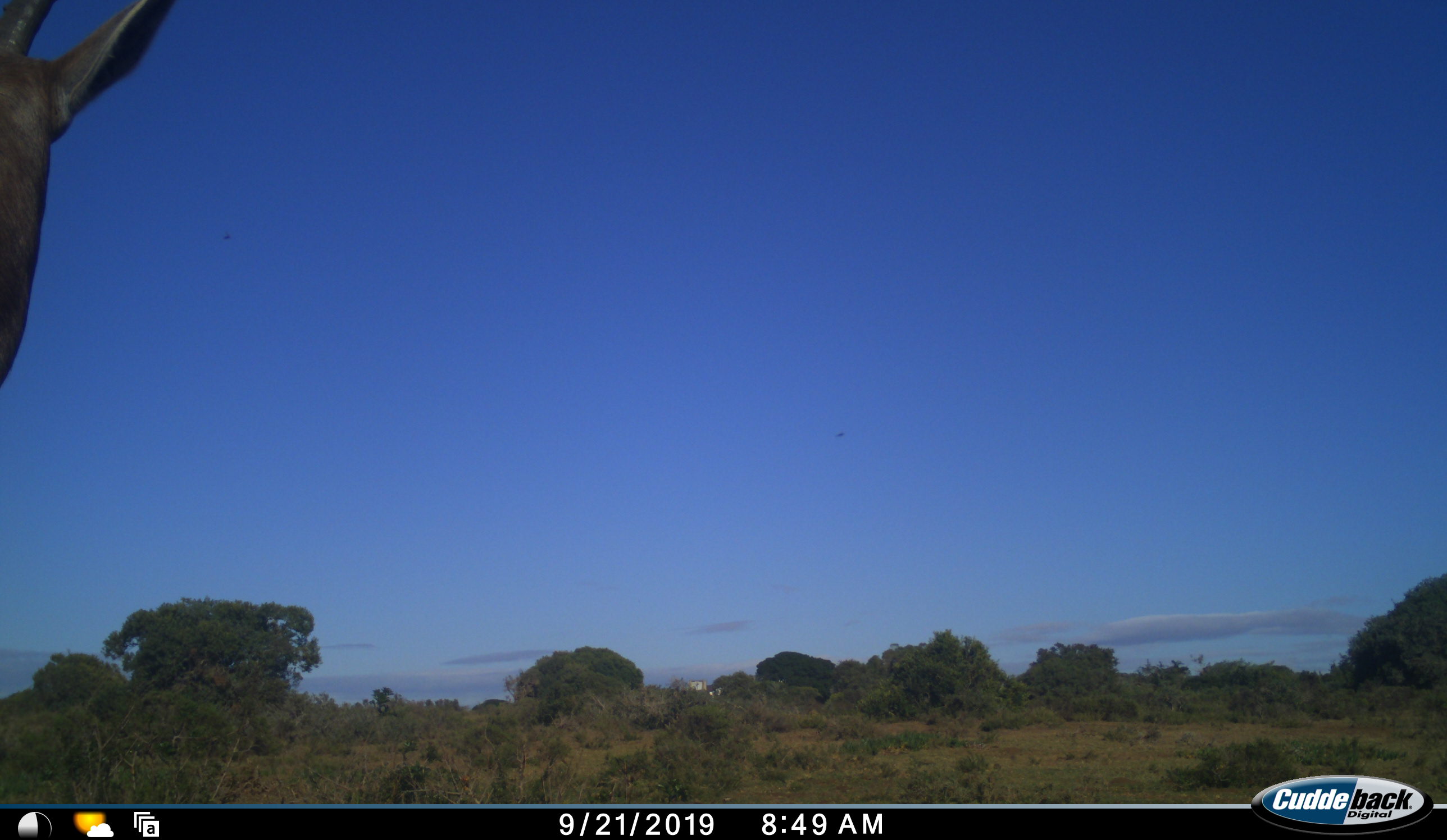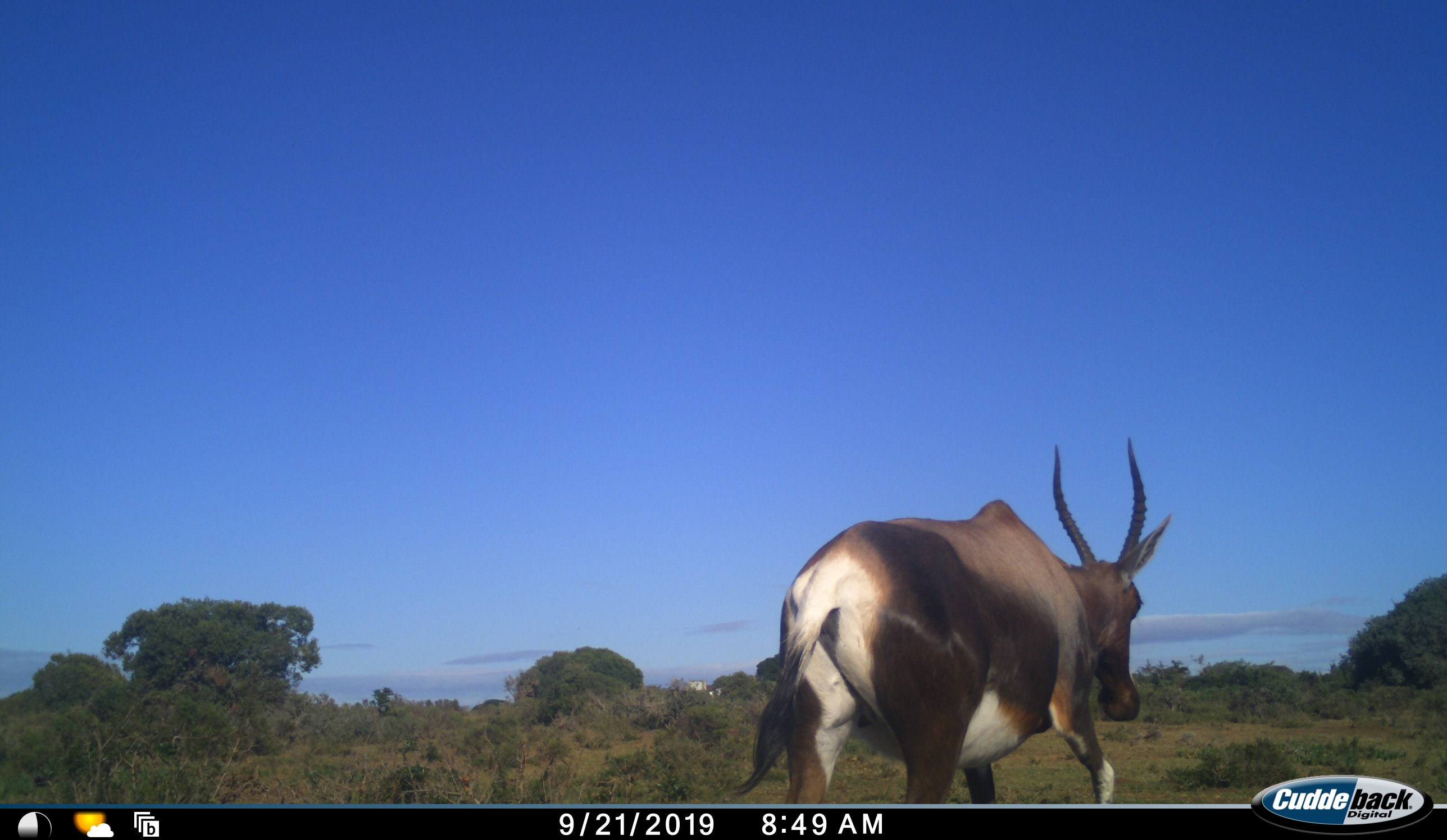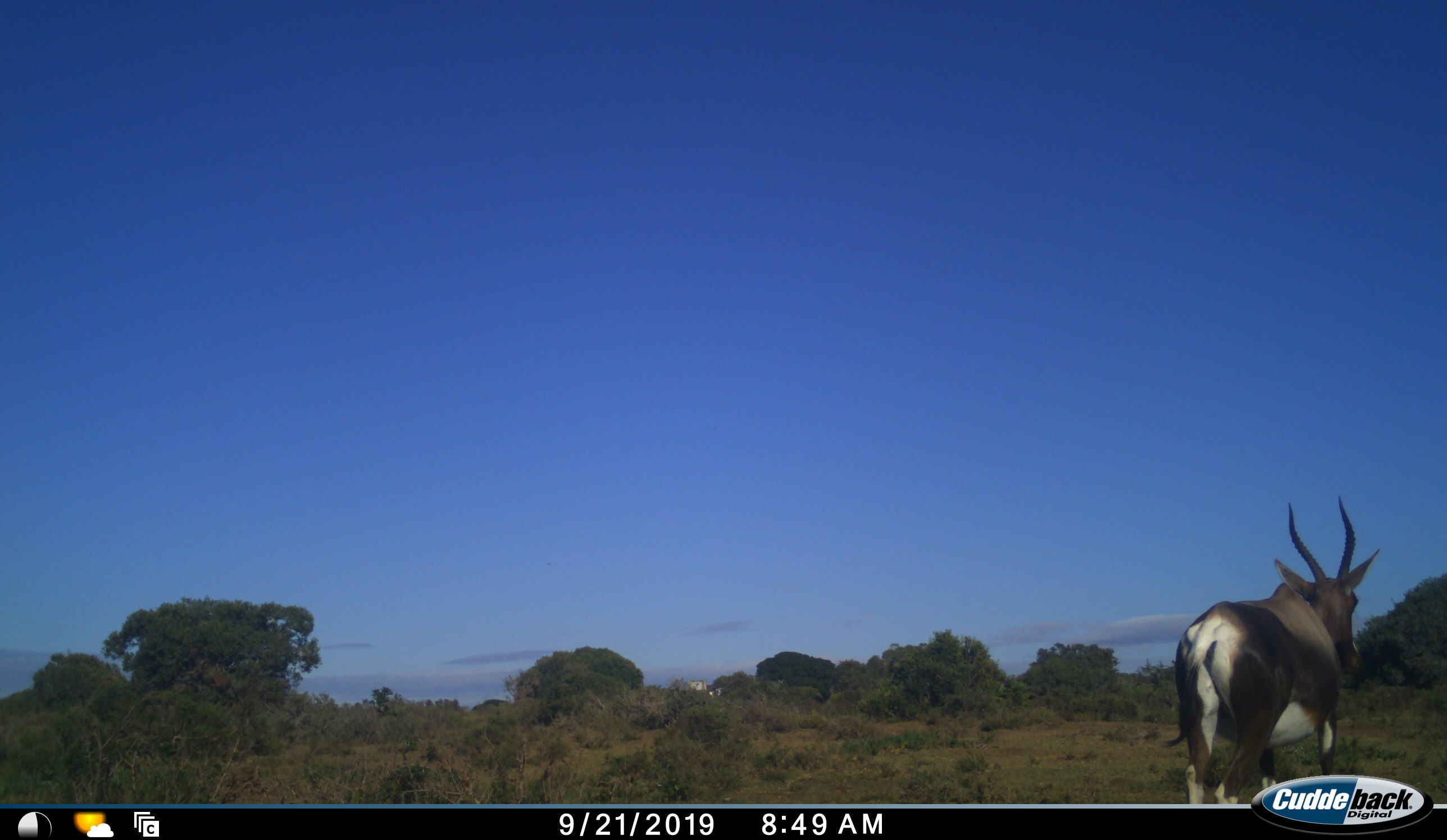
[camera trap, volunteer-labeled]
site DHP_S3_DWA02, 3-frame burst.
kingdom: Animalia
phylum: Chordata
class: Mammalia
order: Artiodactyla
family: Bovidae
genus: Damaliscus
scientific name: Damaliscus pygargus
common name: bontebok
Bontebok (Damaliscus pygargus), count 1. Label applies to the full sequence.